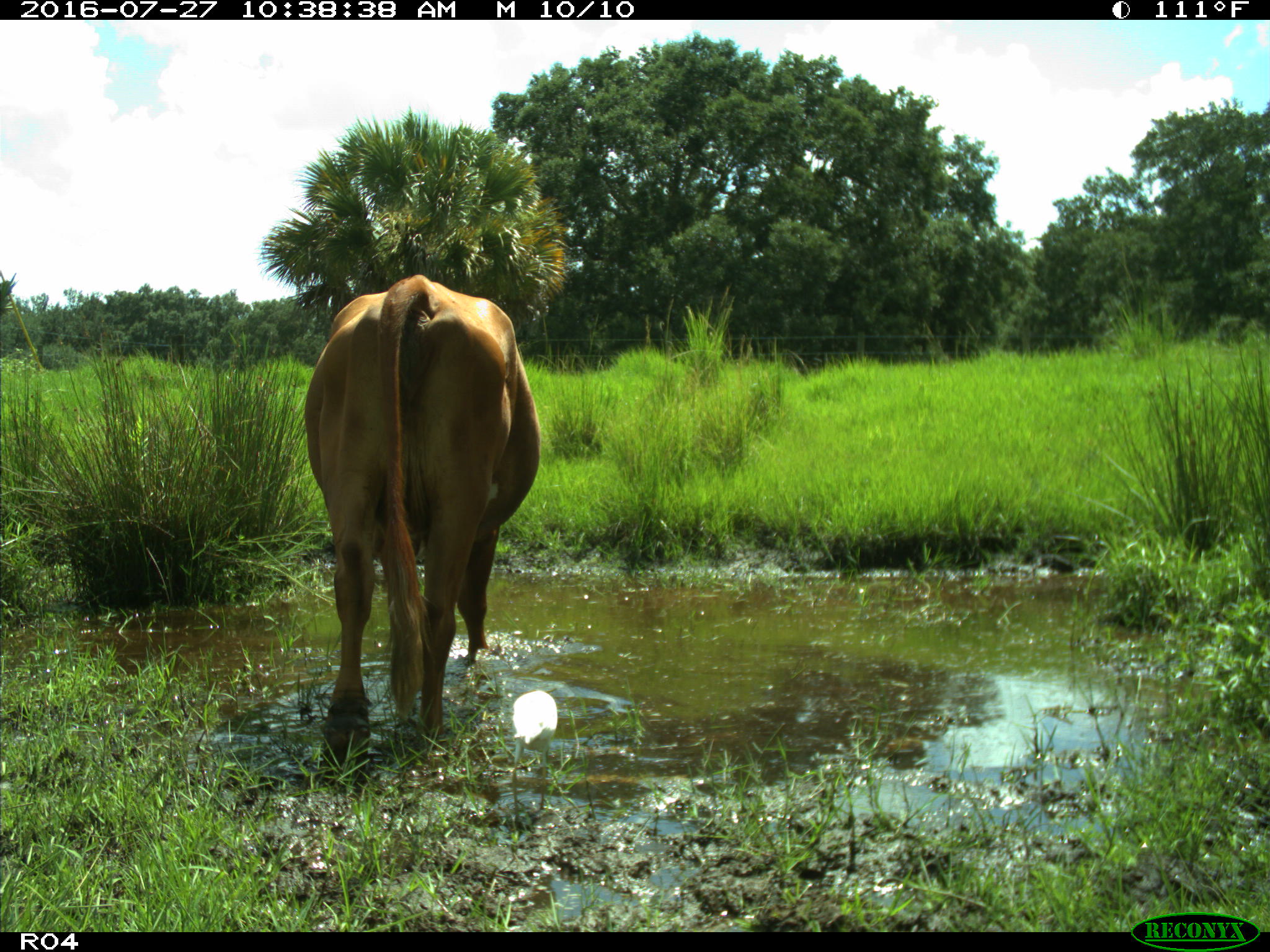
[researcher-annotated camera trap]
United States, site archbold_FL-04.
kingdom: Animalia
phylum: Chordata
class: Mammalia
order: Artiodactyla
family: Bovidae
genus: Bos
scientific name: Bos taurus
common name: domestic cow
Bos taurus (domestic cow).